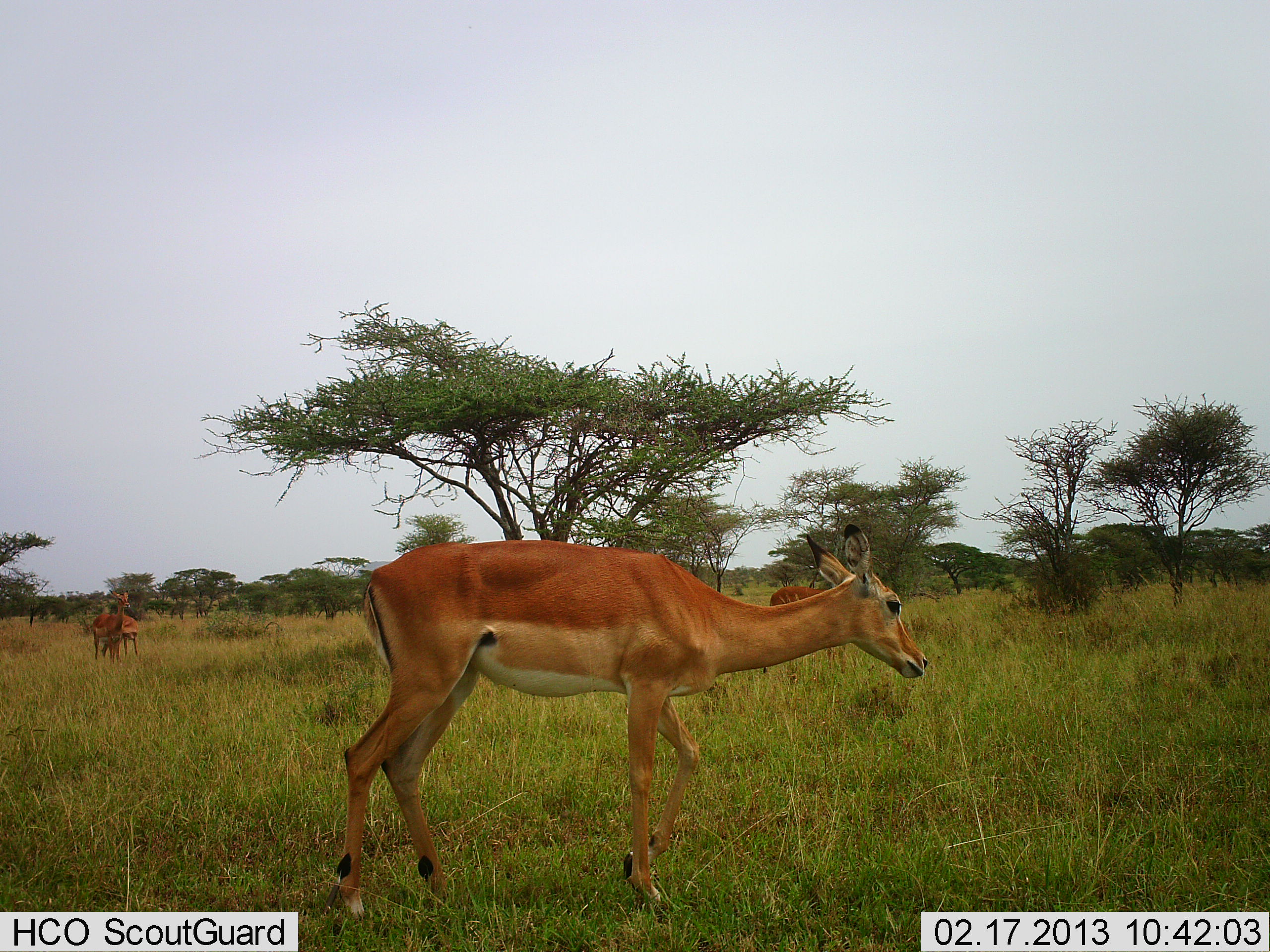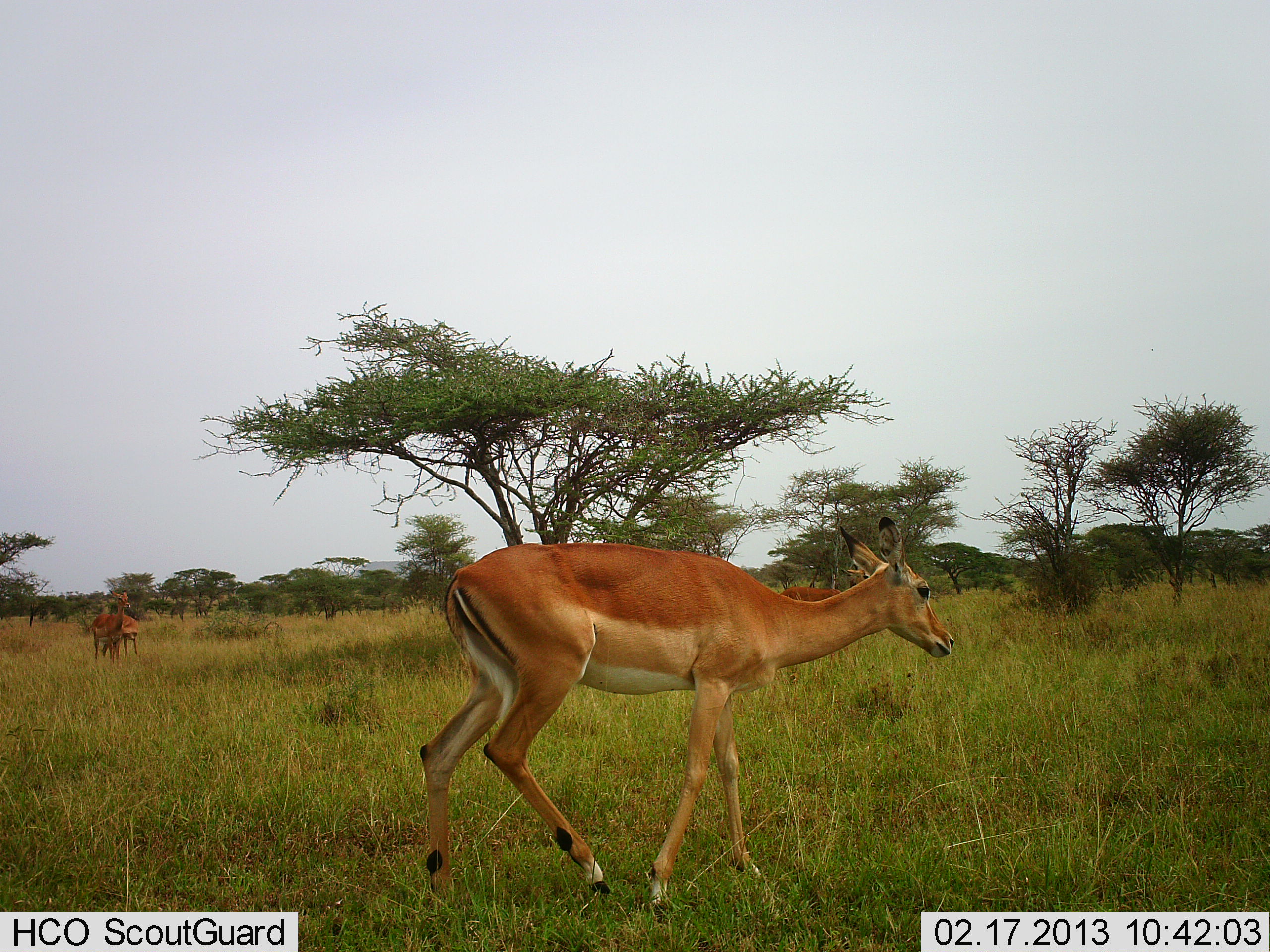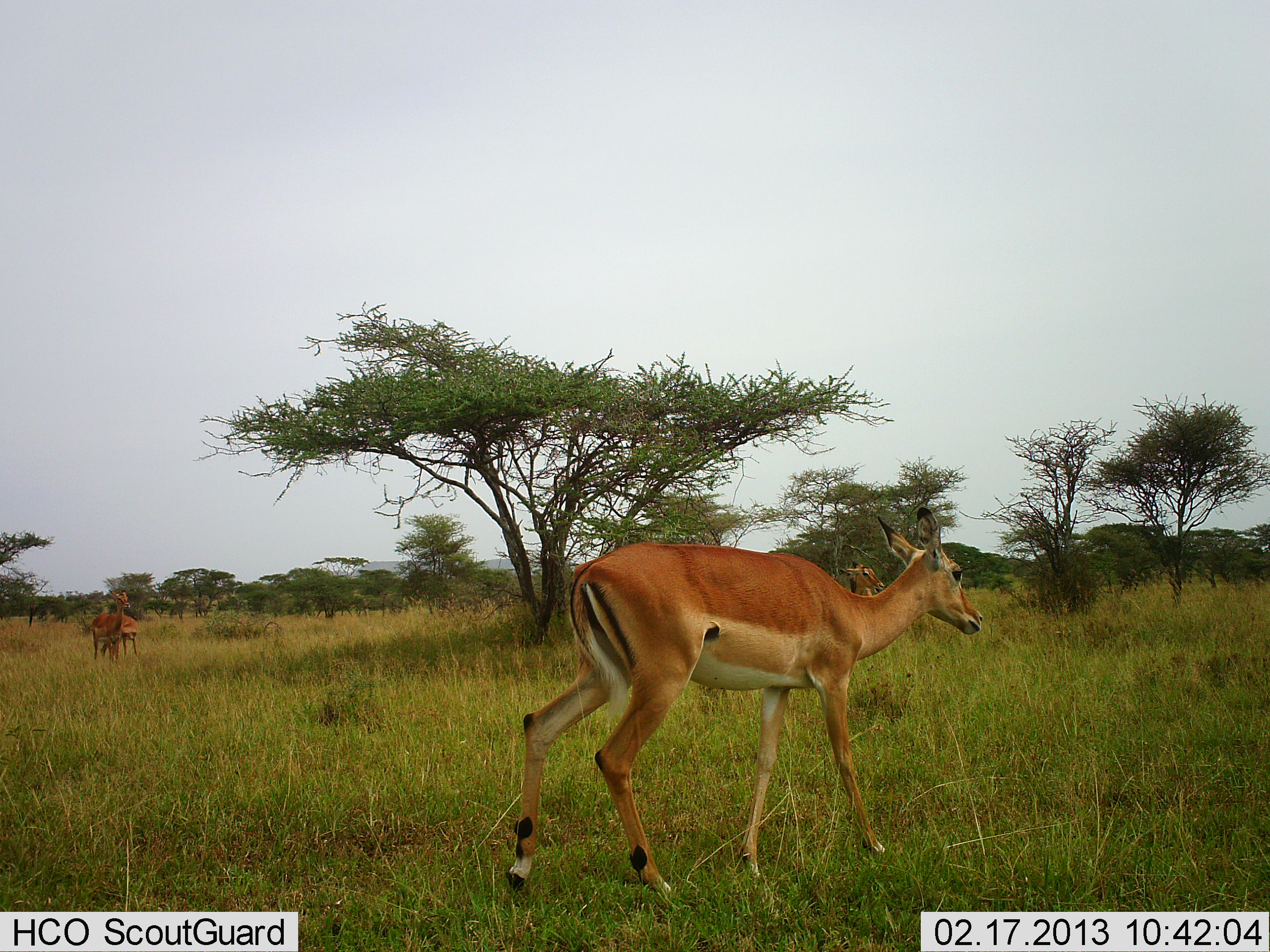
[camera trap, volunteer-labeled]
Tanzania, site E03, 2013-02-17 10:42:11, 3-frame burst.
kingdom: Animalia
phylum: Chordata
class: Mammalia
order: Artiodactyla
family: Bovidae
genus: Aepyceros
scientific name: Aepyceros melampus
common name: impala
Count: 4.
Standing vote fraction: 82%.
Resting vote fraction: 6%.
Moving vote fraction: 100%.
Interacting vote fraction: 0%.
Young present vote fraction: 6%.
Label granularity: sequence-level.